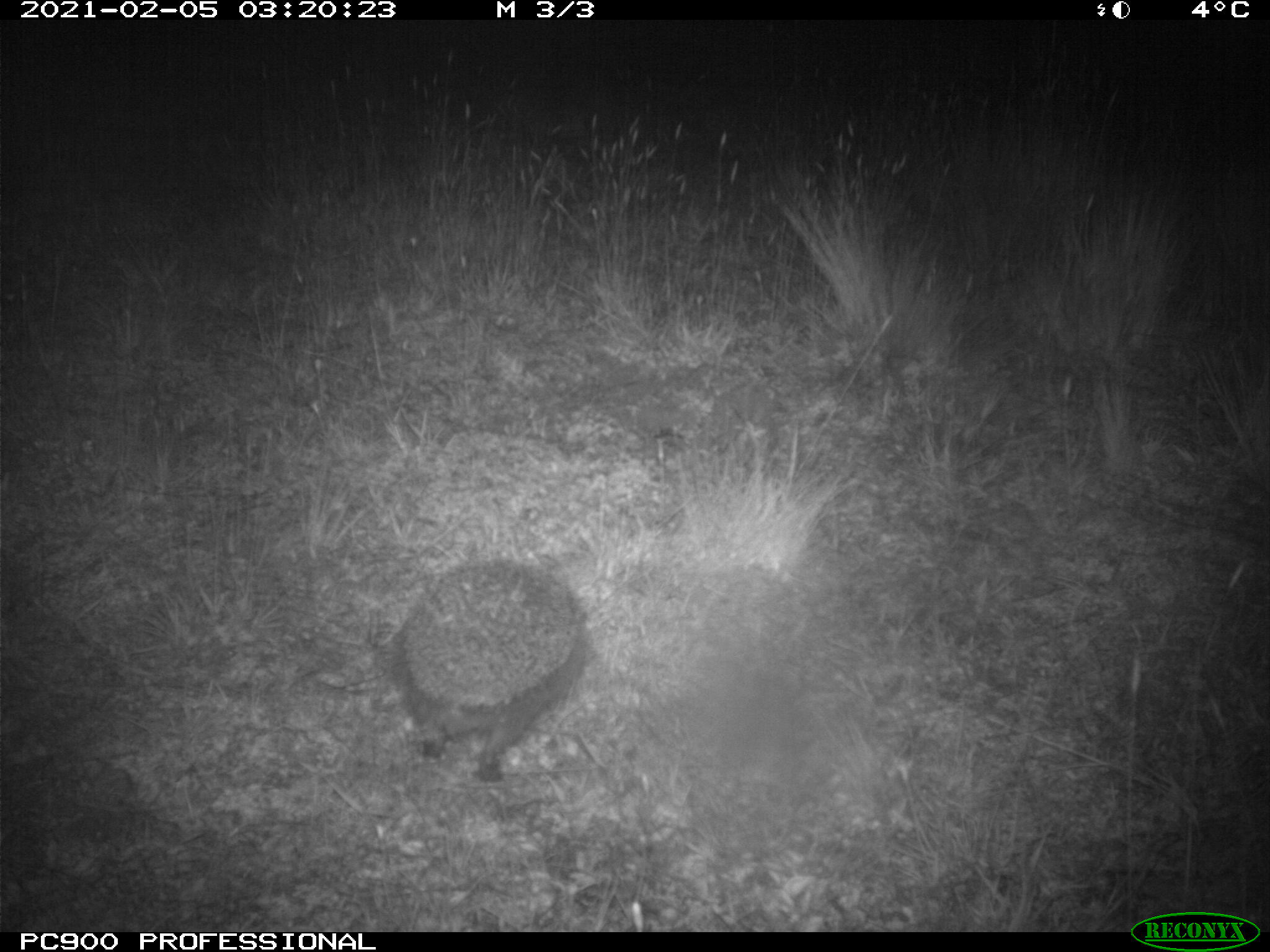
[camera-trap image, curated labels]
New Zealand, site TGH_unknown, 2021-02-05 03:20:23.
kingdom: Animalia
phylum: Chordata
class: Mammalia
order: Eulipotyphla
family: Erinaceidae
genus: Erinaceus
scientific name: Erinaceus europaeus europaeus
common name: european hedgehog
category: hedgehog